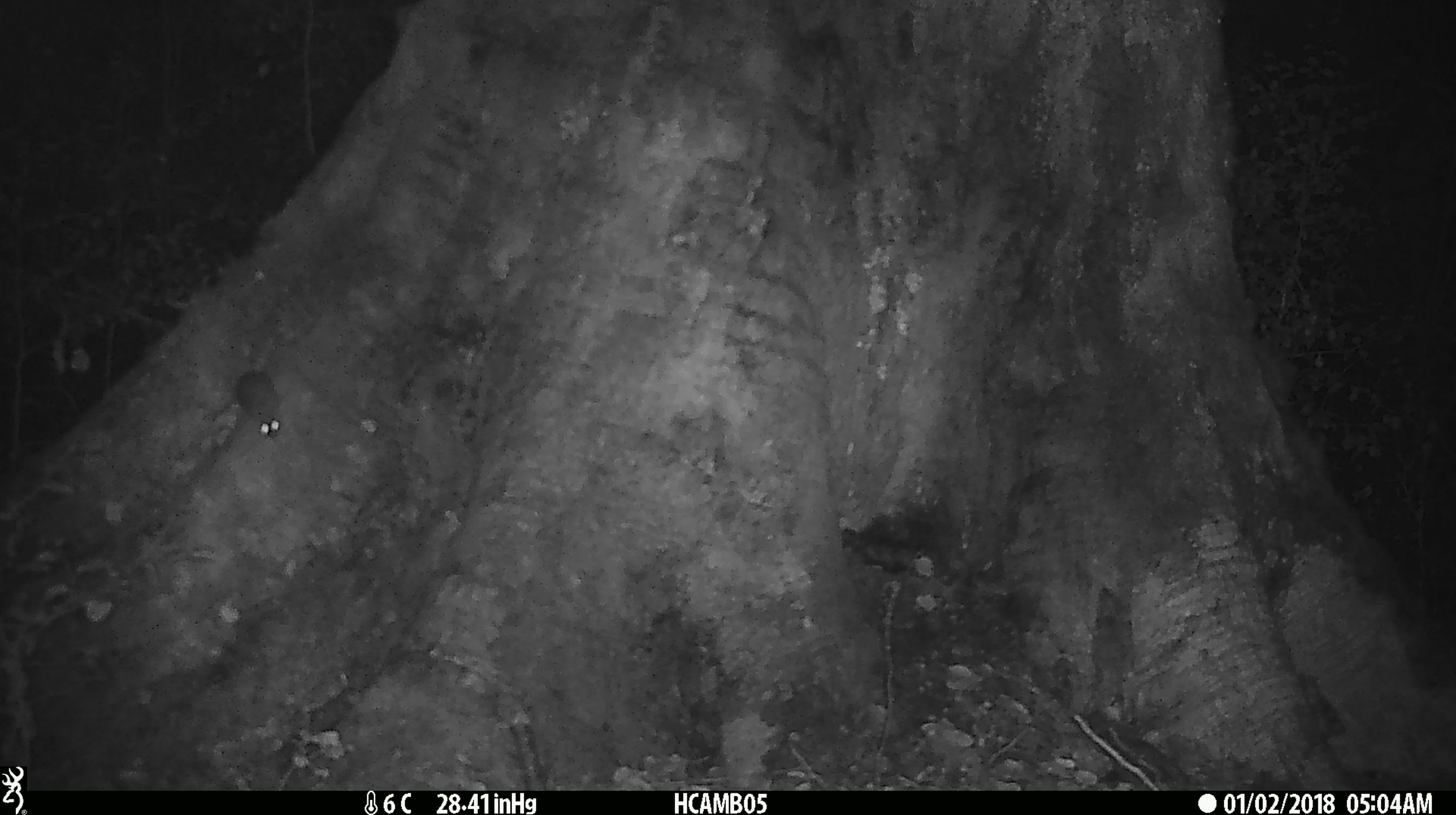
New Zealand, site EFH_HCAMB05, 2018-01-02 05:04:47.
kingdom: Animalia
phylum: Chordata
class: Mammalia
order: Rodentia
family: Muridae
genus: Mus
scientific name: Mus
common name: mouse